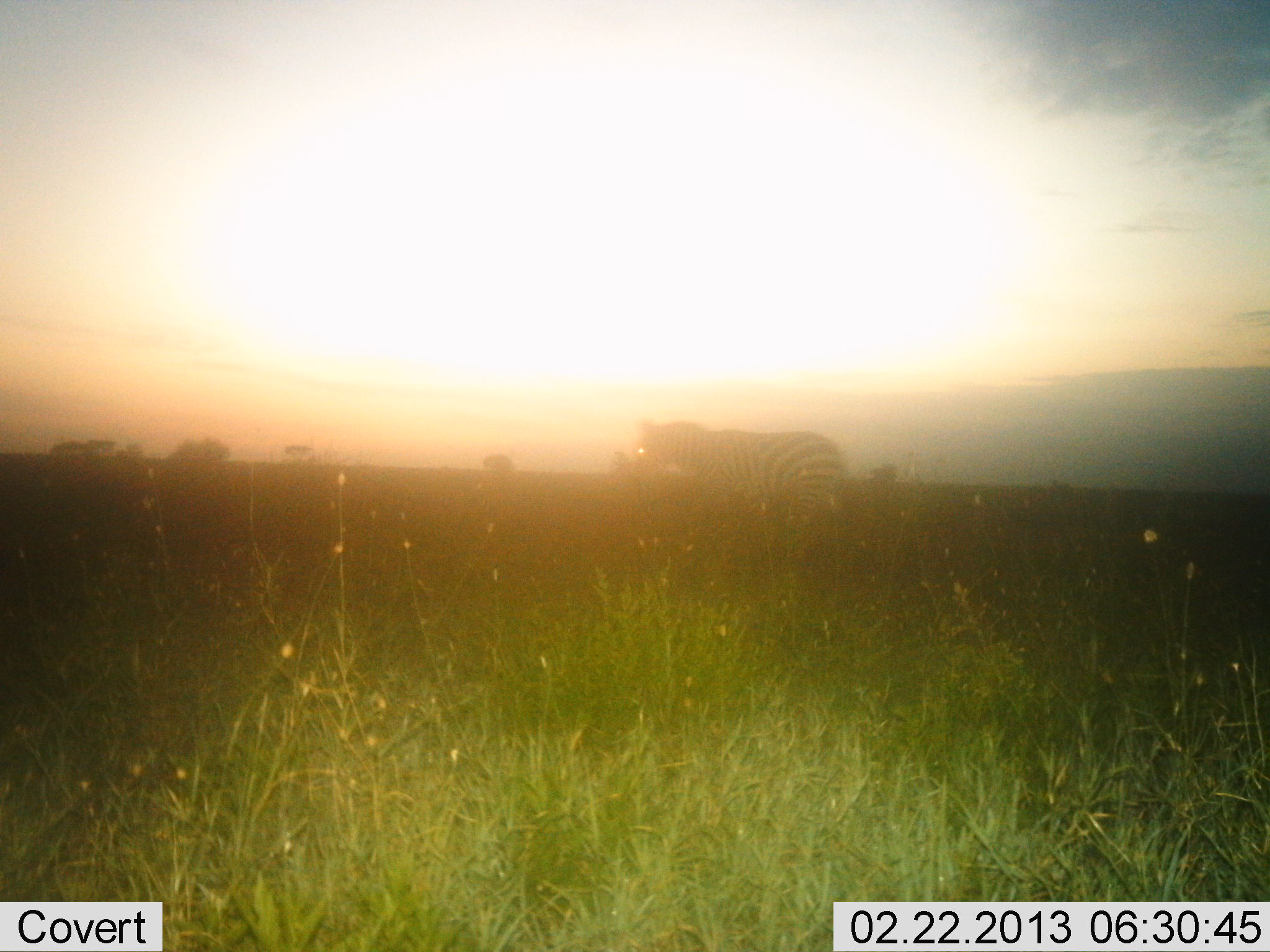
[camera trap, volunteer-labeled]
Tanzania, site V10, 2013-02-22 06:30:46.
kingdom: Animalia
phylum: Chordata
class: Mammalia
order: Perissodactyla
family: Equidae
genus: Equus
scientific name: Equus quagga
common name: plains zebra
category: zebra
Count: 1.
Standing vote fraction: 60%.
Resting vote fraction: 3%.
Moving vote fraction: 34%.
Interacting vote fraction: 0%.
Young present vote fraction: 0%.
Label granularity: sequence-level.